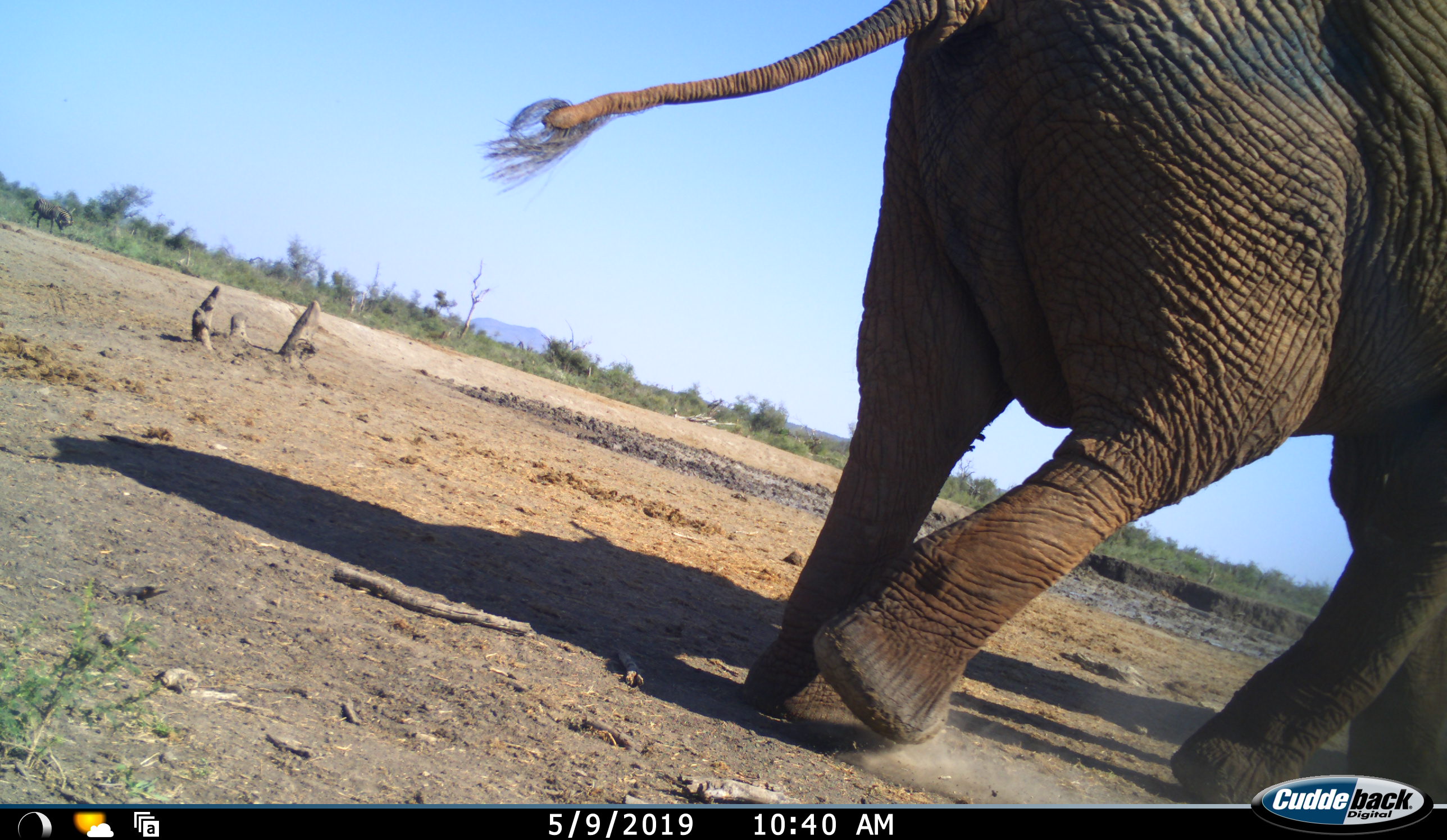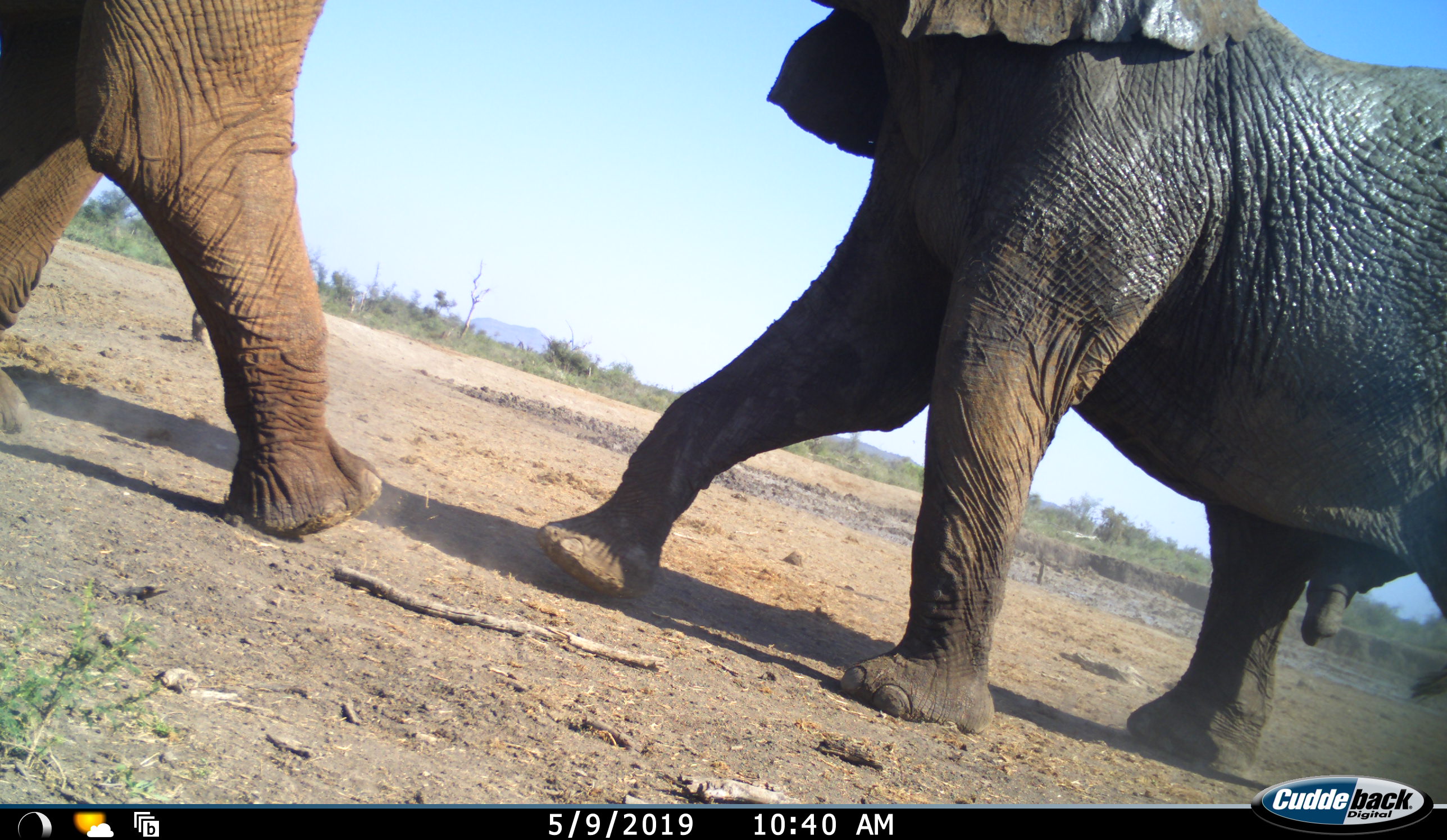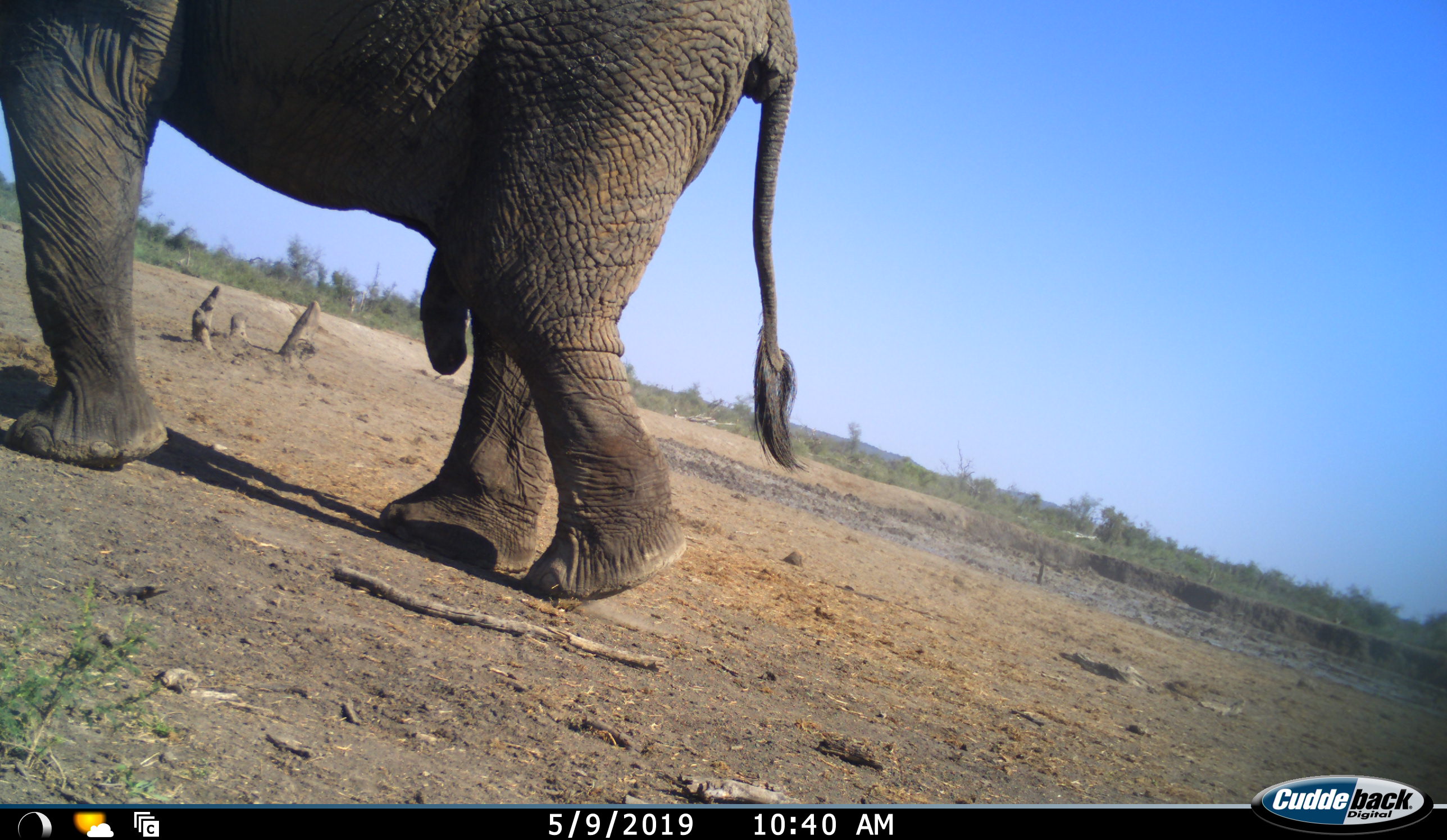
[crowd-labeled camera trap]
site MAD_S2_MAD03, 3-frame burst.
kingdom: Animalia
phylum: Chordata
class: Mammalia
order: Proboscidea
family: Elephantidae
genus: Loxodonta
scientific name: Loxodonta africana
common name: african bush elephant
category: elephant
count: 2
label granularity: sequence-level